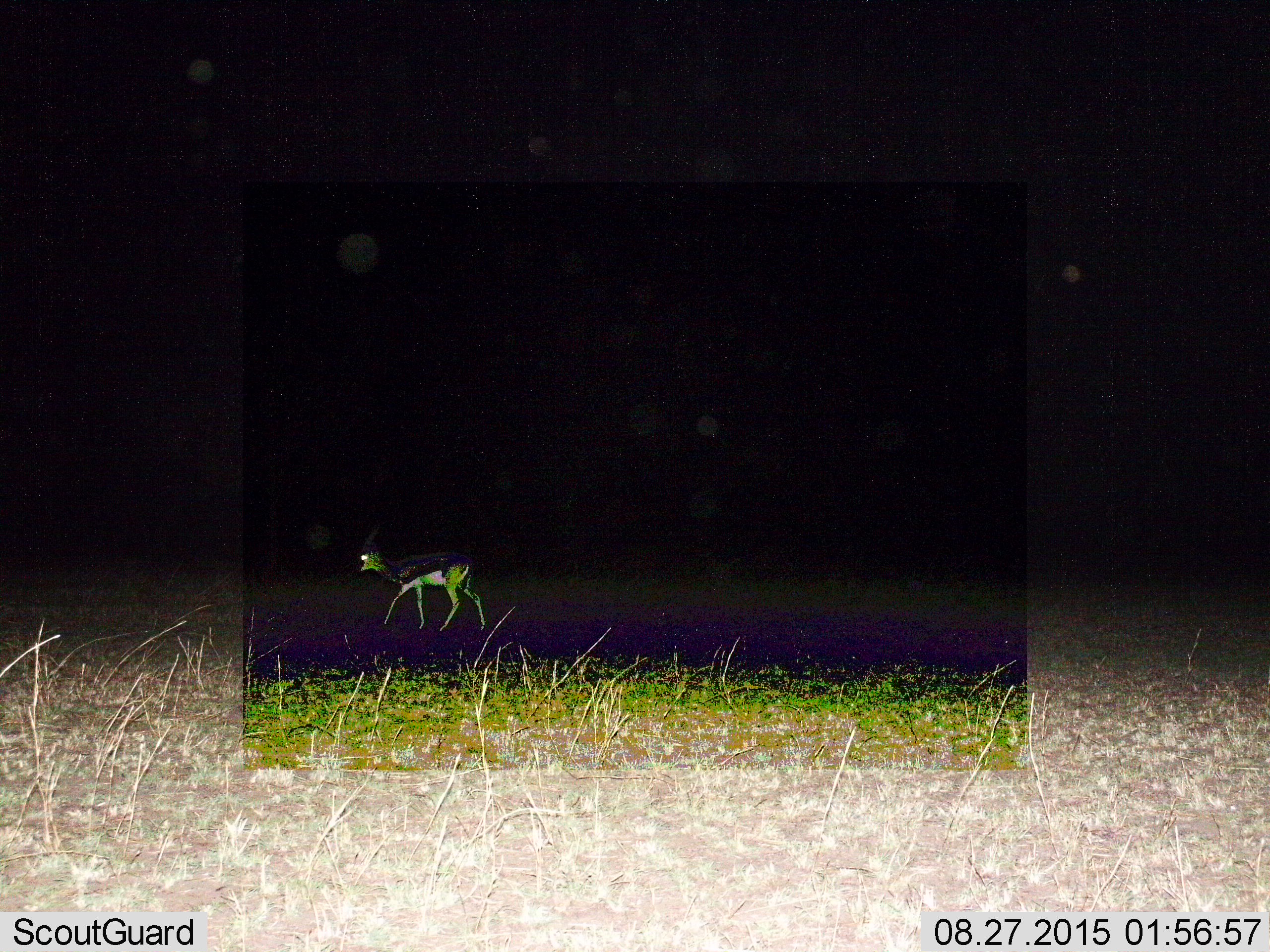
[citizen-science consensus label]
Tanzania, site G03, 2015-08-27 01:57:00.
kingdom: Animalia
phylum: Chordata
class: Mammalia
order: Artiodactyla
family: Bovidae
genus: Eudorcas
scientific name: Eudorcas thomsonii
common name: thomson's gazelle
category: gazellethomsons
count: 1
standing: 18%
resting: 0%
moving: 88%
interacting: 0%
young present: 0%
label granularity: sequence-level